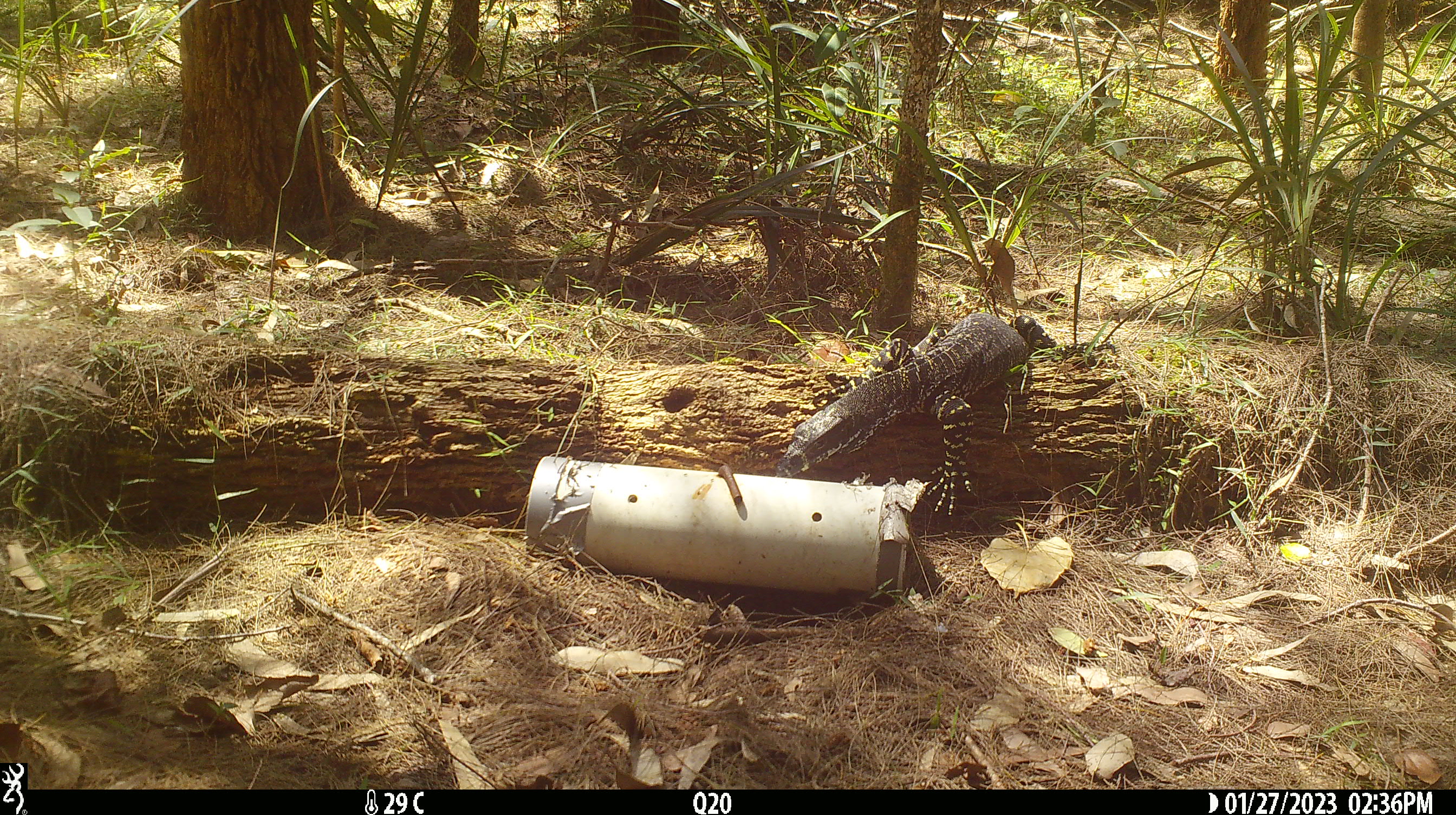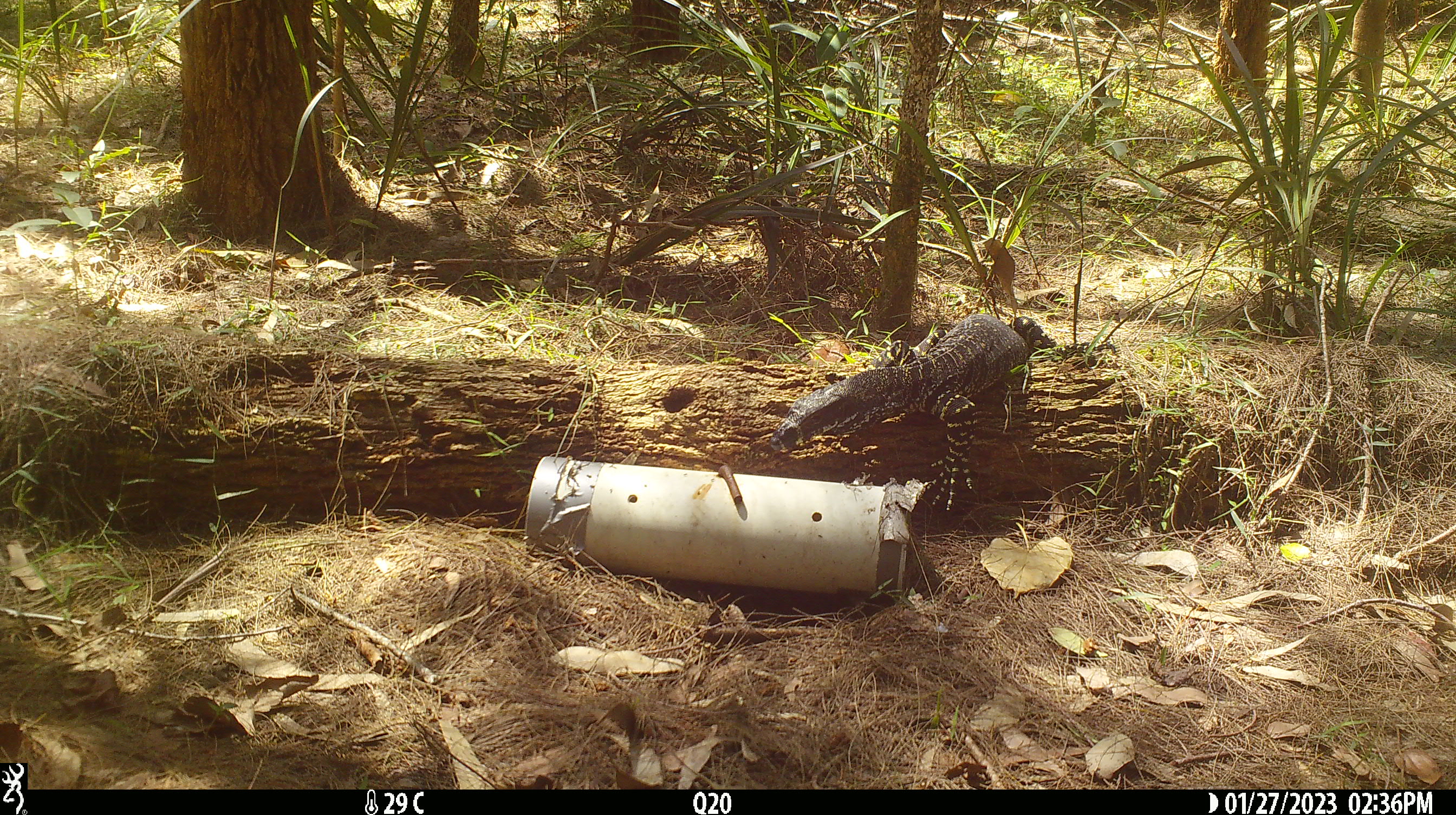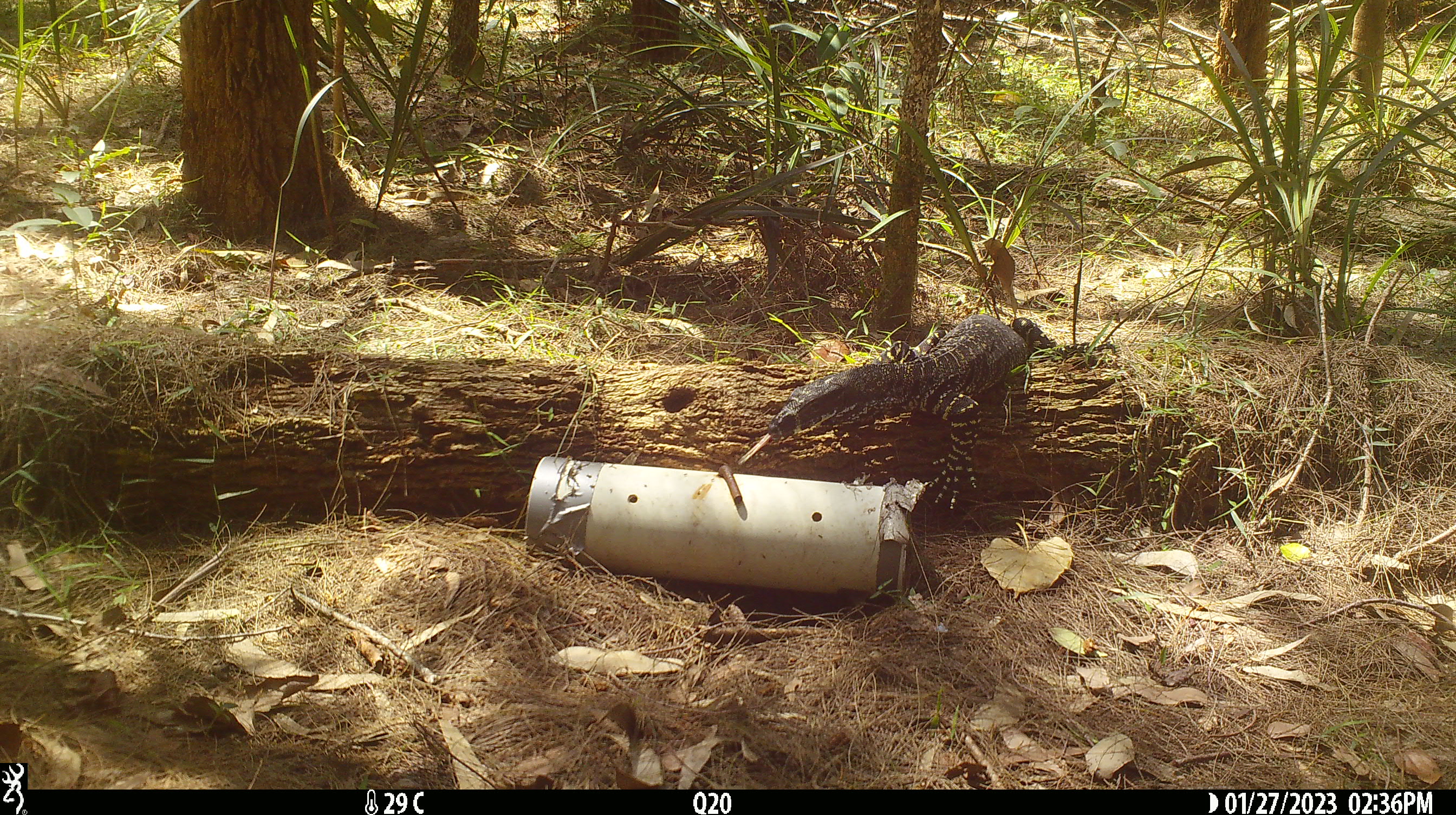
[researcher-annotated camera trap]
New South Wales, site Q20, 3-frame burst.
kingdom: Animalia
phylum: Chordata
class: Reptilia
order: Squamata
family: Varanidae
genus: Varanus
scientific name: Varanus varius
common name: lace monitor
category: goanna